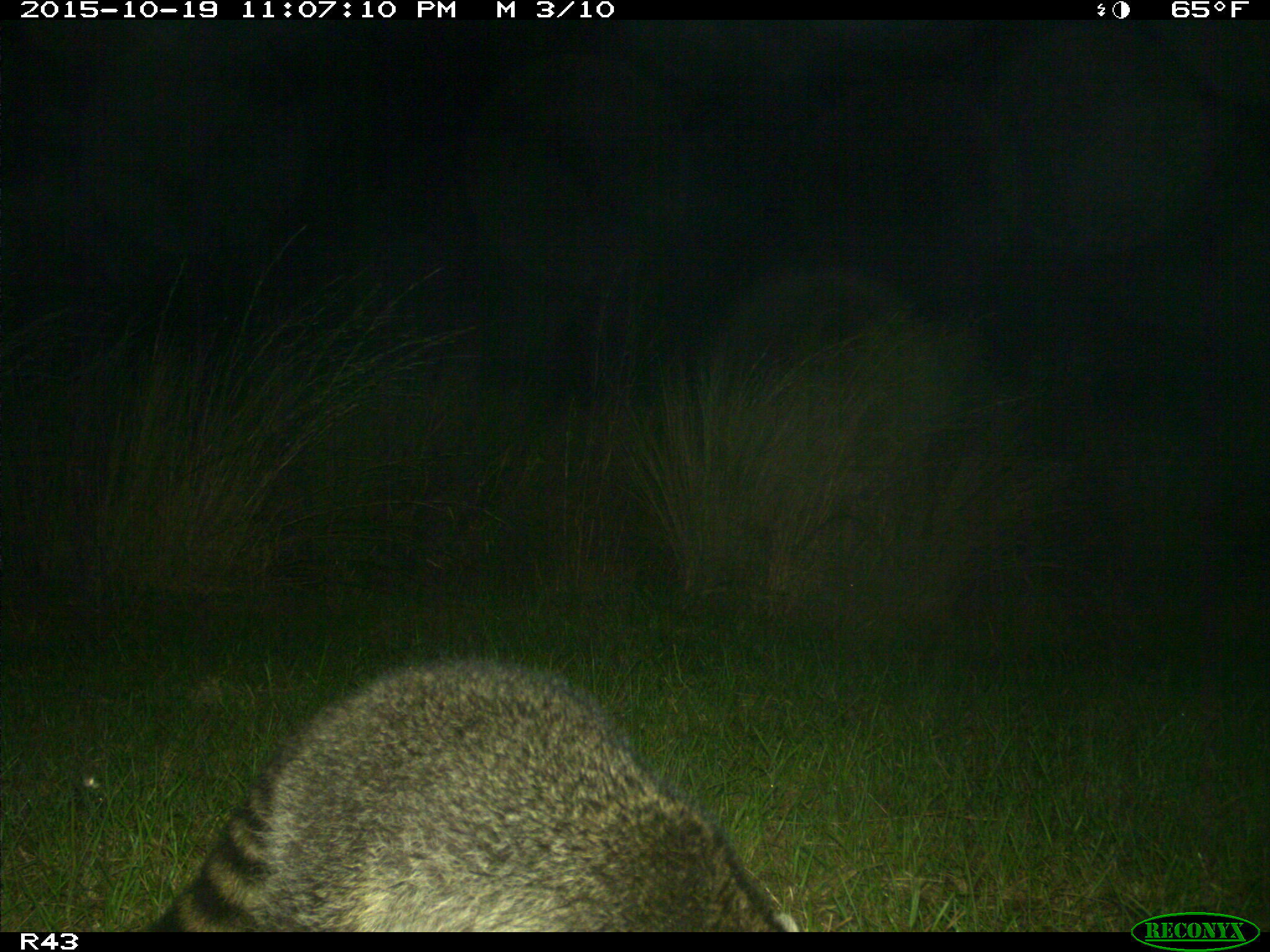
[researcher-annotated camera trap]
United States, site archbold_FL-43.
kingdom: Animalia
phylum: Chordata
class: Mammalia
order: Carnivora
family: Procyonidae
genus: Procyon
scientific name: Procyon lotor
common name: common raccoon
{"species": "Procyon lotor (common raccoon)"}